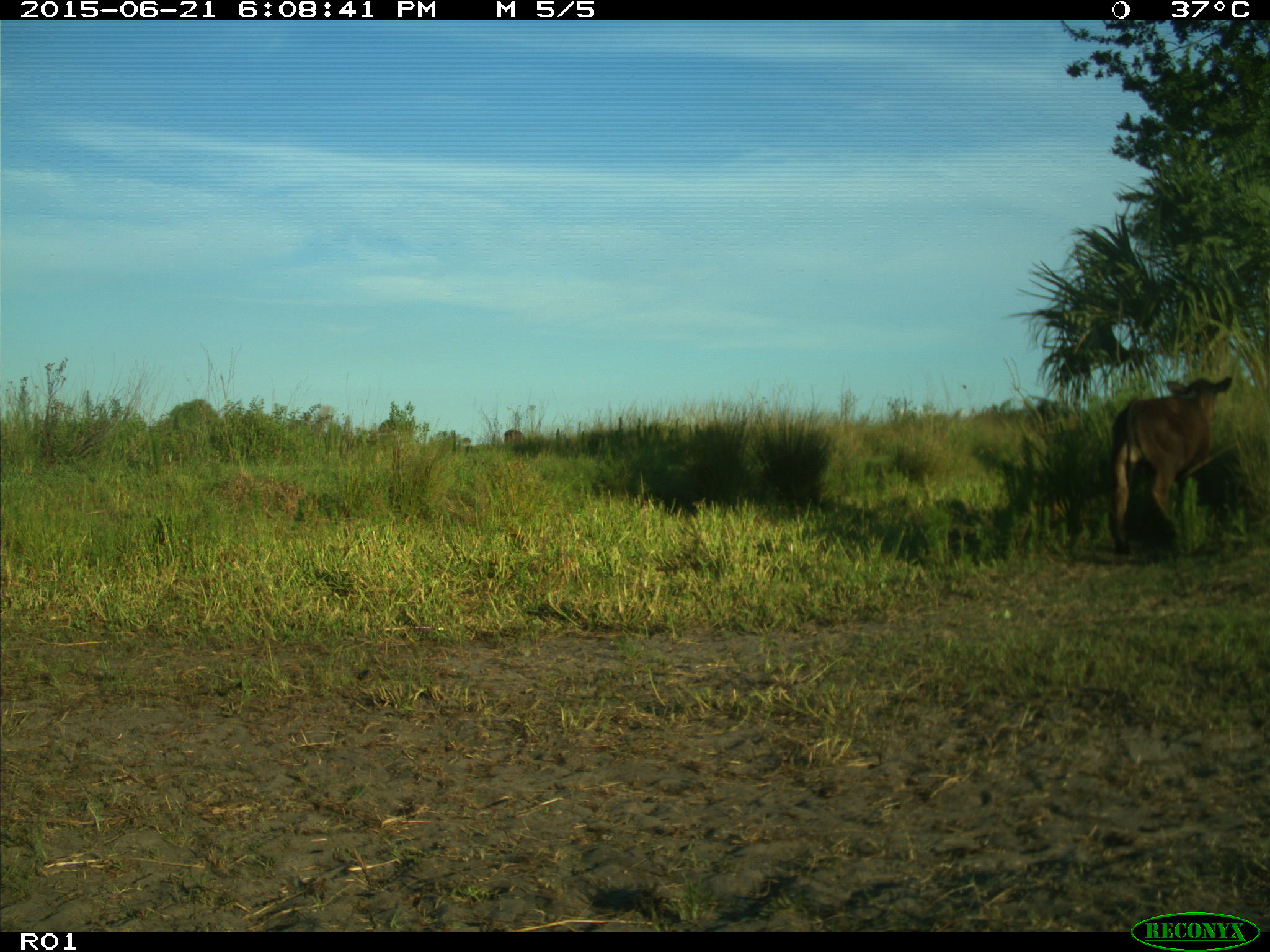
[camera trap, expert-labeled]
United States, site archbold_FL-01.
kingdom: Animalia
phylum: Chordata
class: Mammalia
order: Artiodactyla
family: Bovidae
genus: Bos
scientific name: Bos taurus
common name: domestic cow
Bos taurus (domestic cow).